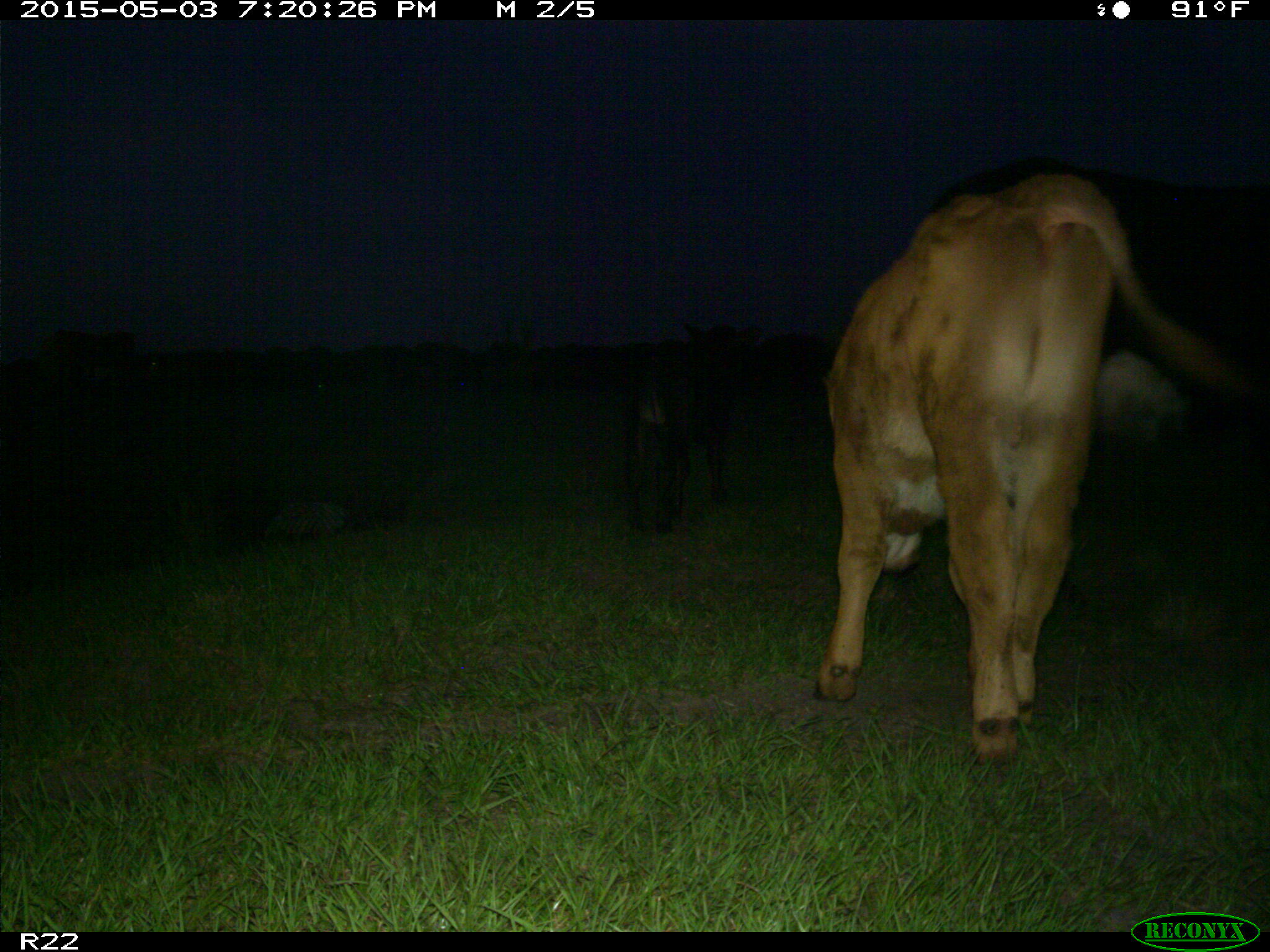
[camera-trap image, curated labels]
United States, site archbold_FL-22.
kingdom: Animalia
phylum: Chordata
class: Mammalia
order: Artiodactyla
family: Bovidae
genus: Bos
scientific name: Bos taurus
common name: domestic cow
Bos taurus (domestic cow).